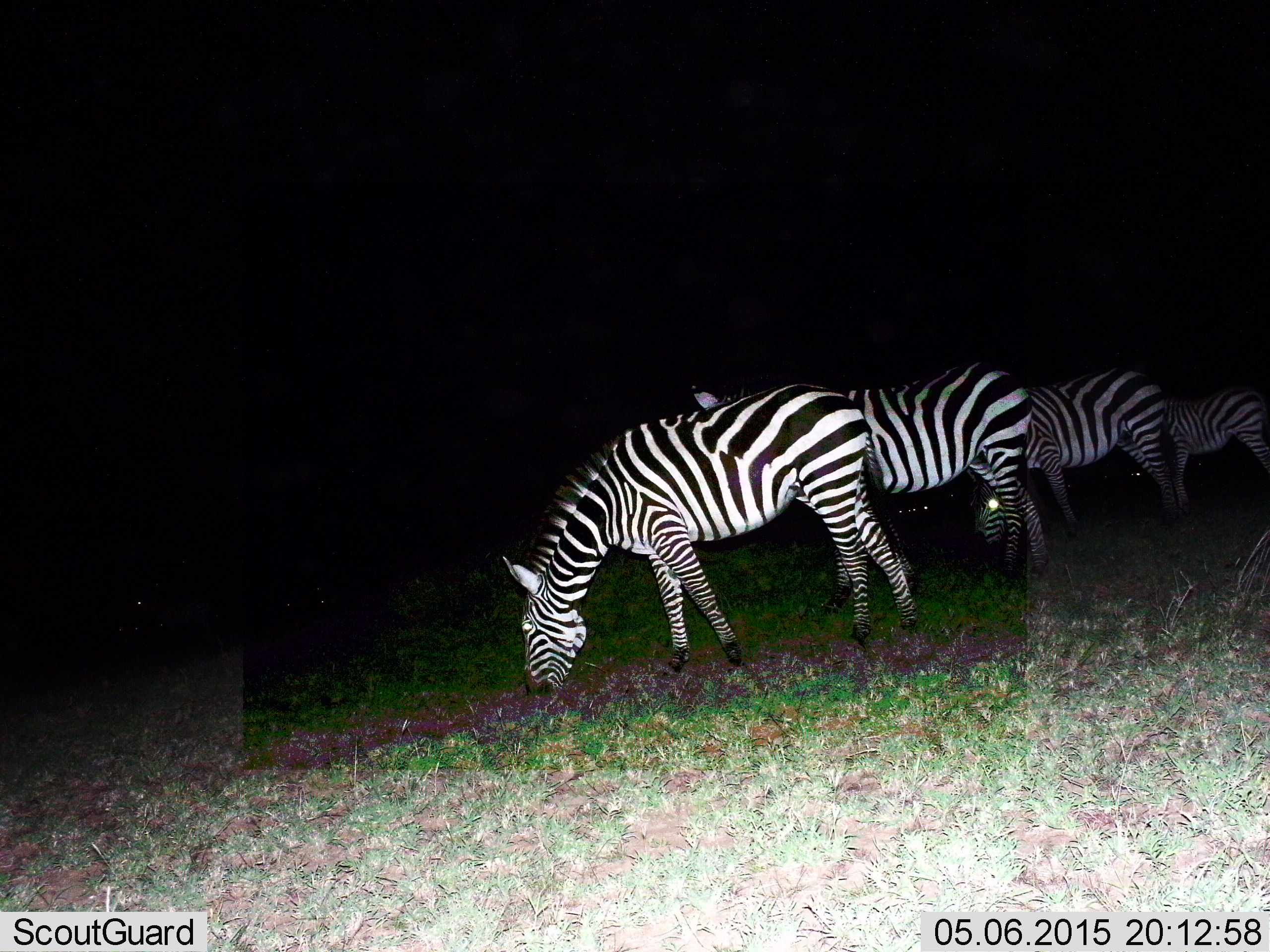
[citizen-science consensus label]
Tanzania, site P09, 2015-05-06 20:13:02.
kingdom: Animalia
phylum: Chordata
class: Mammalia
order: Perissodactyla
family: Equidae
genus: Equus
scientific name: Equus quagga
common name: plains zebra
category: zebra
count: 4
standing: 50%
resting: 0%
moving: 0%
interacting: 0%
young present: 20%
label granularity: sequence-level